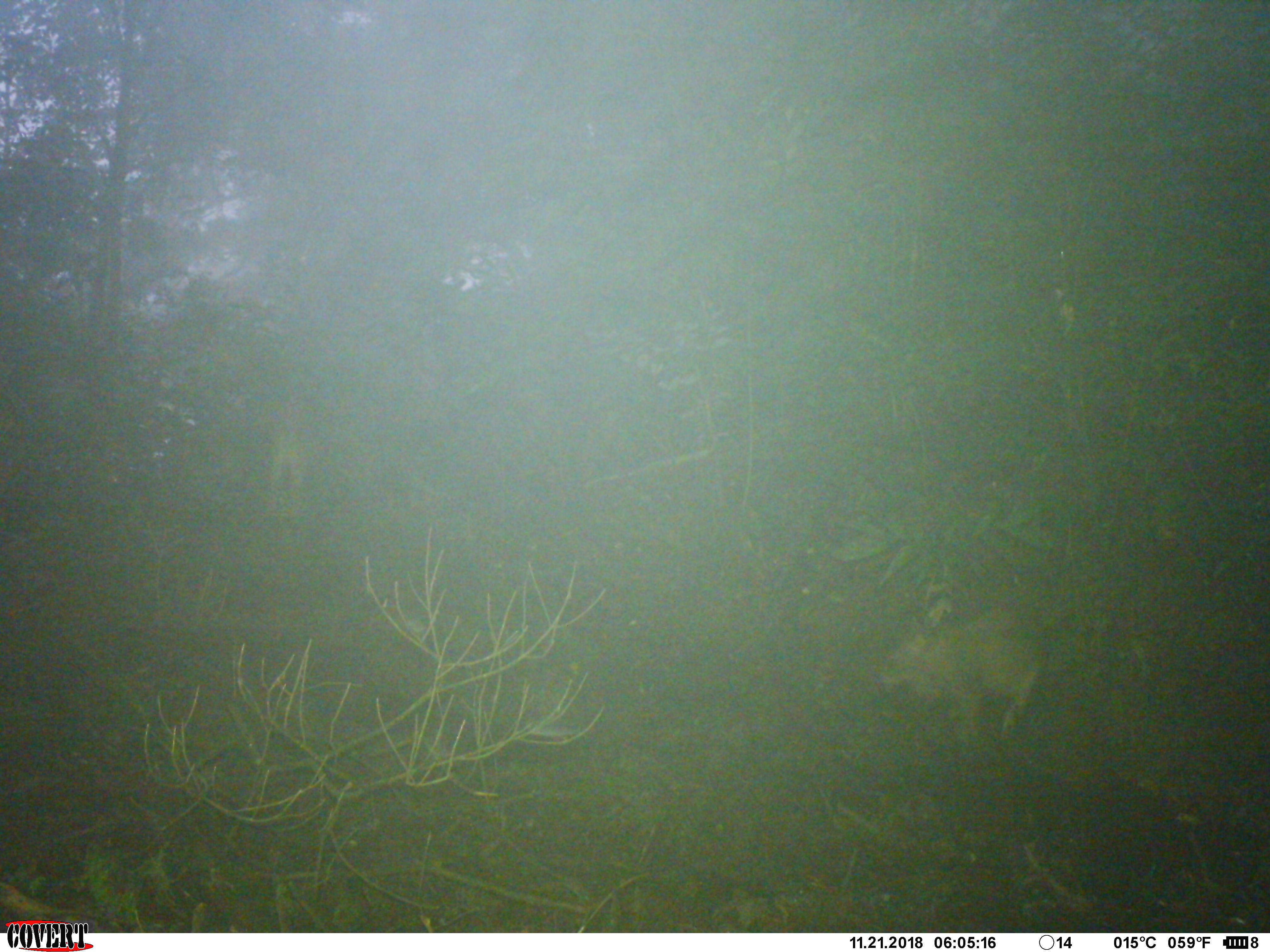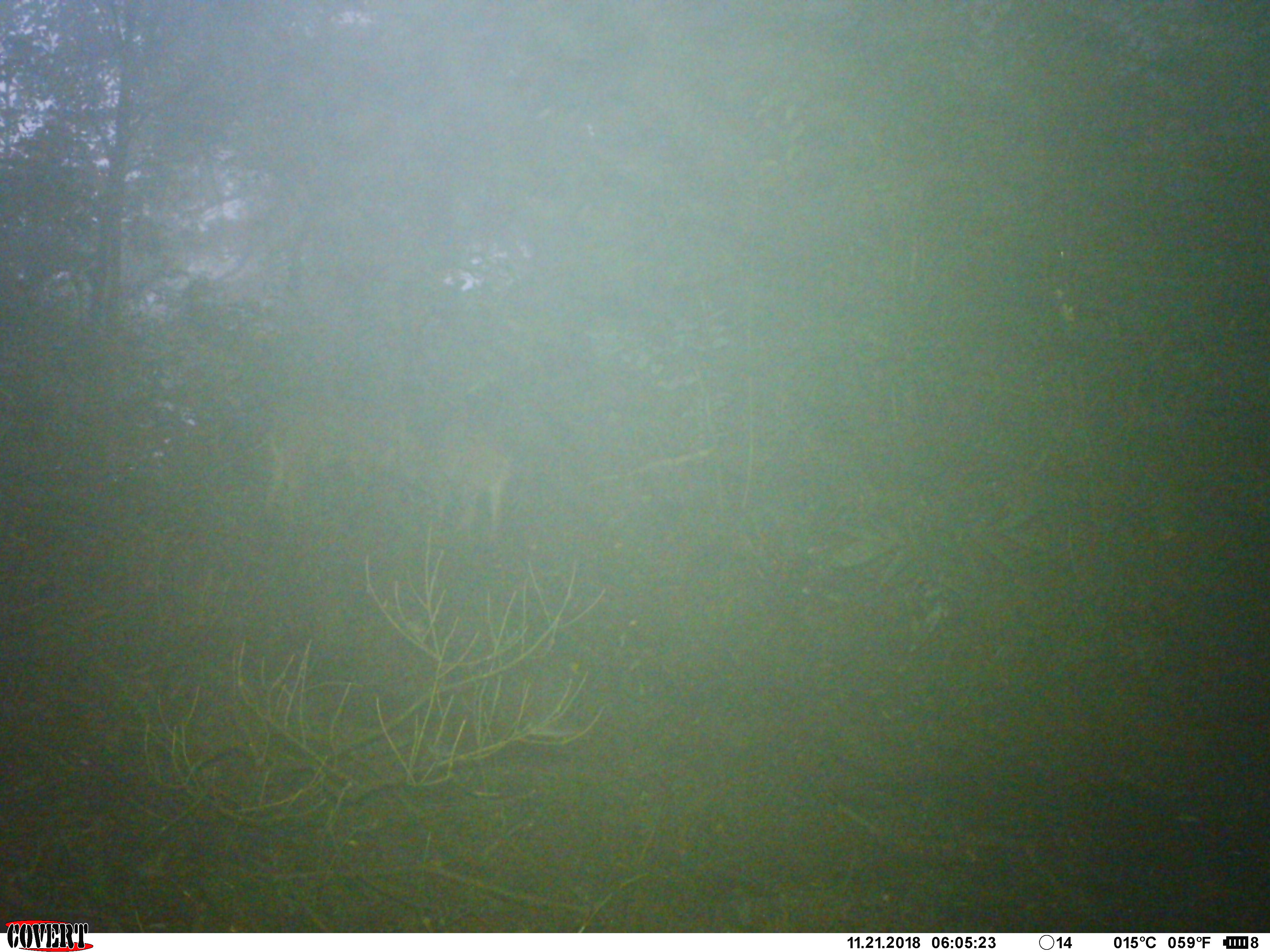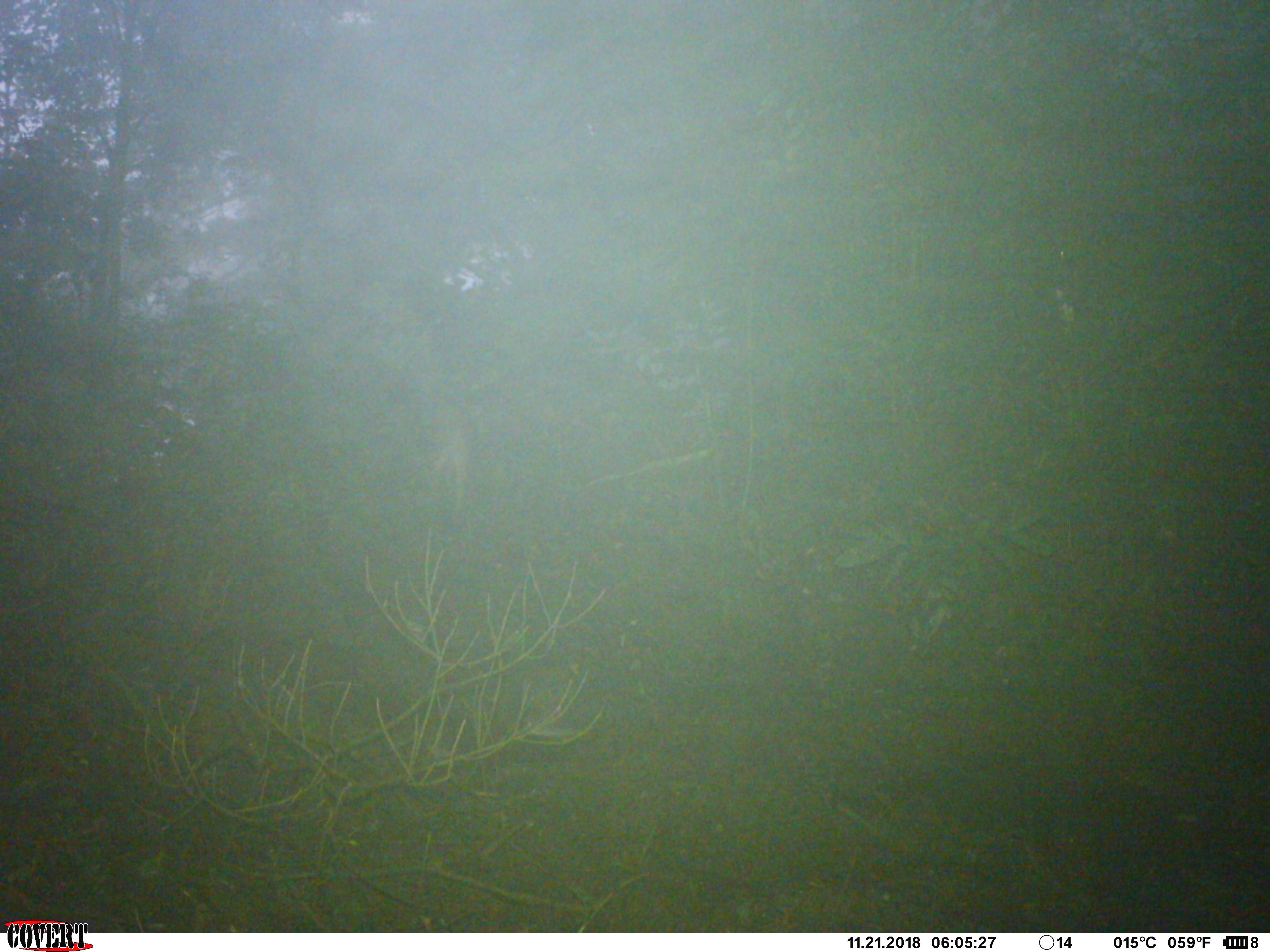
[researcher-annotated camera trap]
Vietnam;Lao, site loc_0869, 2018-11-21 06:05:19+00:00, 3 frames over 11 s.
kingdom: Animalia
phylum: Chordata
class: Mammalia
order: Artiodactyla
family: Suidae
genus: Sus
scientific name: Sus scrofa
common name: eurasian wild pig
Eurasian wild pig (Sus scrofa). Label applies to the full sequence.